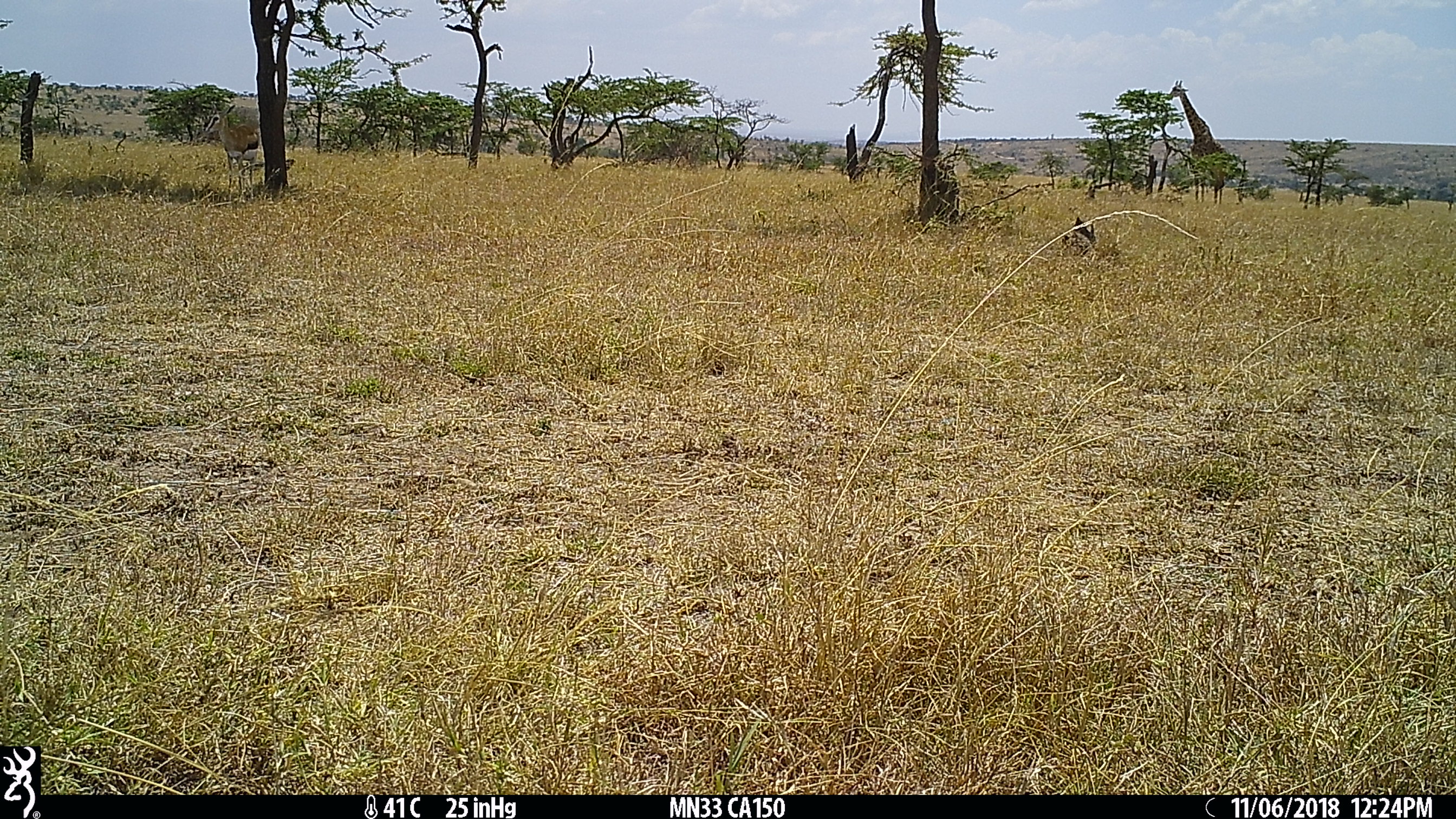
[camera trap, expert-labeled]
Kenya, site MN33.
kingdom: Animalia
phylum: Chordata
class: Mammalia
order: Artiodactyla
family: Giraffidae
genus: Giraffa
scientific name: Giraffa camelopardalis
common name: northern giraffe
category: giraffe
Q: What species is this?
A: Giraffe (northern giraffe) (Giraffa camelopardalis).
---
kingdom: Animalia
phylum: Chordata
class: Mammalia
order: Artiodactyla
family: Bovidae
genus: Eudorcas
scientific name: Eudorcas thomsonii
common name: thomon's gazelle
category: gazelle thomsons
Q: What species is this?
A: Gazelle thomsons (thomon's gazelle) (Eudorcas thomsonii).